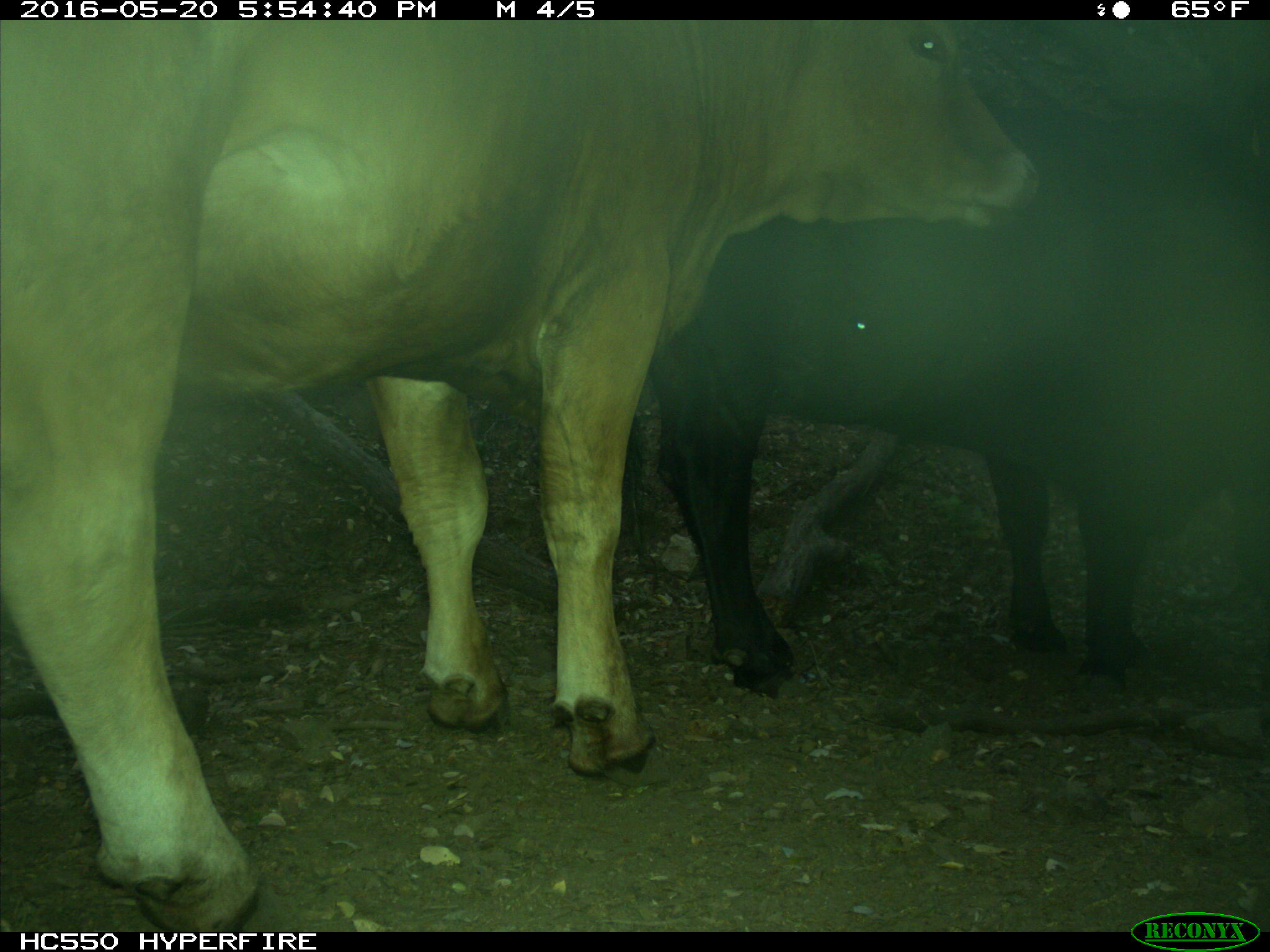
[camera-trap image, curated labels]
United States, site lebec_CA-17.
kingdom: Animalia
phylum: Chordata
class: Mammalia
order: Artiodactyla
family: Bovidae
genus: Bos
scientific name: Bos taurus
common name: domestic cow